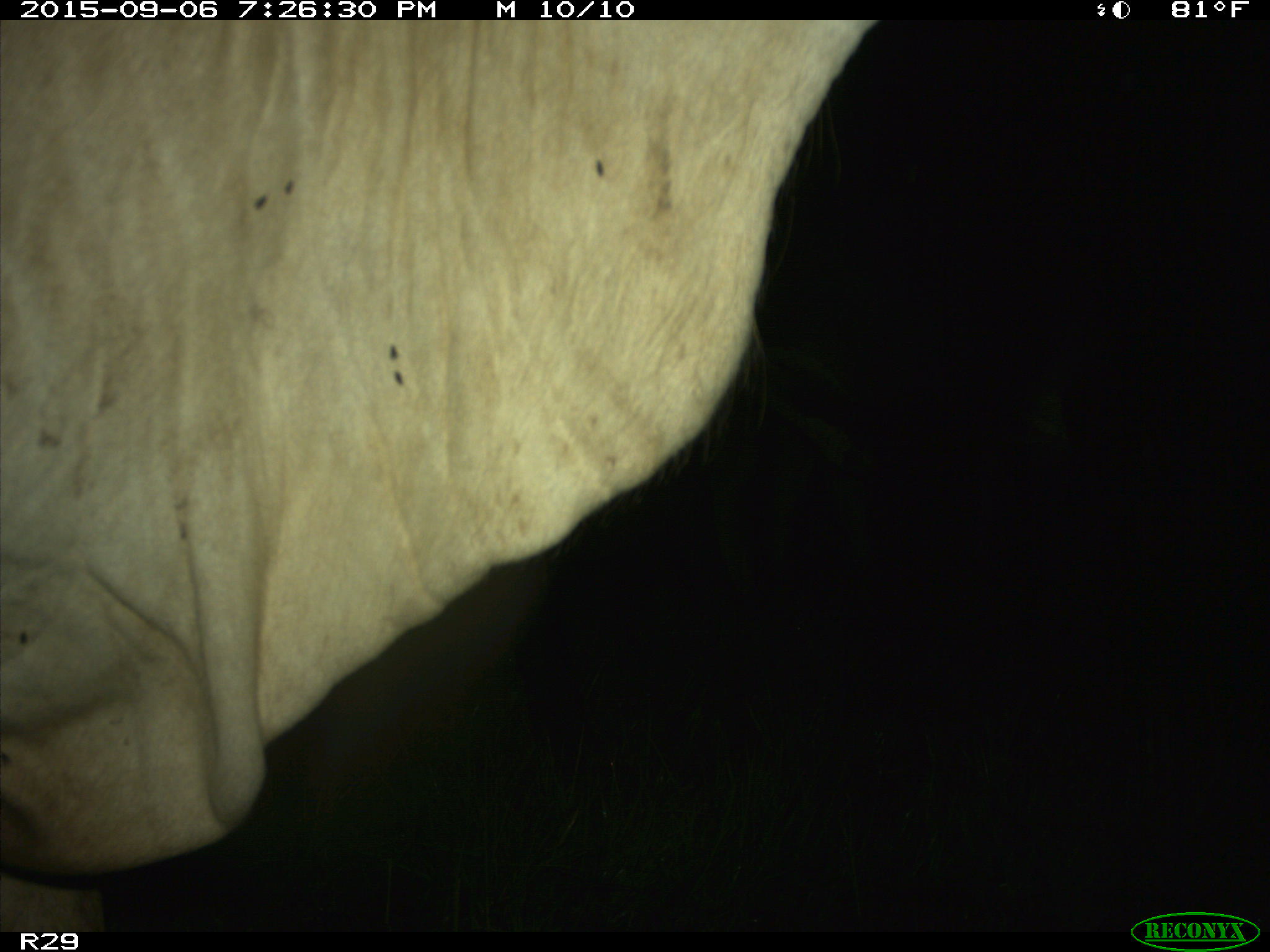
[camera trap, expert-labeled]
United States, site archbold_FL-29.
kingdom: Animalia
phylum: Chordata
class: Mammalia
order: Artiodactyla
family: Bovidae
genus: Bos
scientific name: Bos taurus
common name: domestic cow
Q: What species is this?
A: Bos taurus (domestic cow).